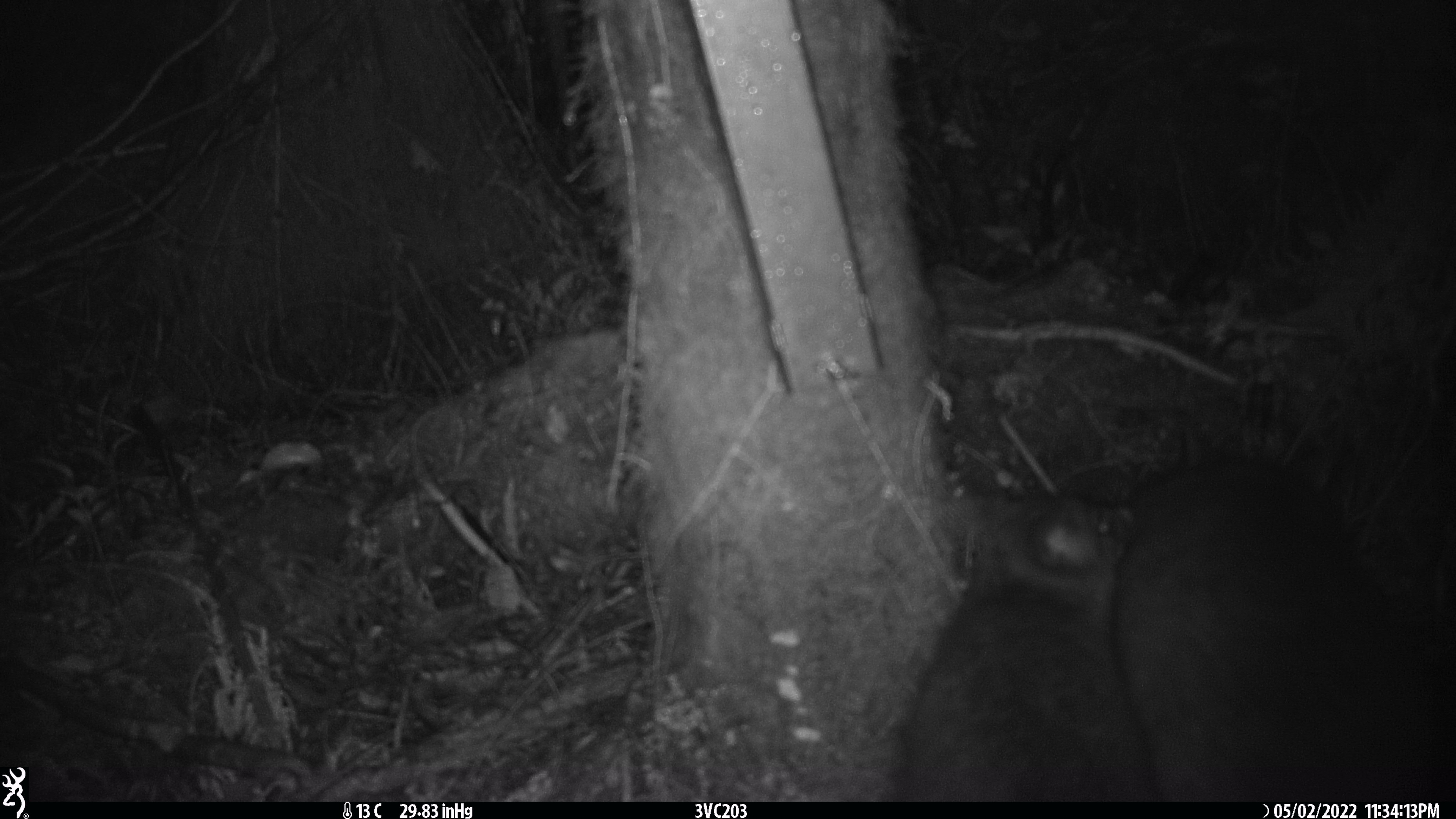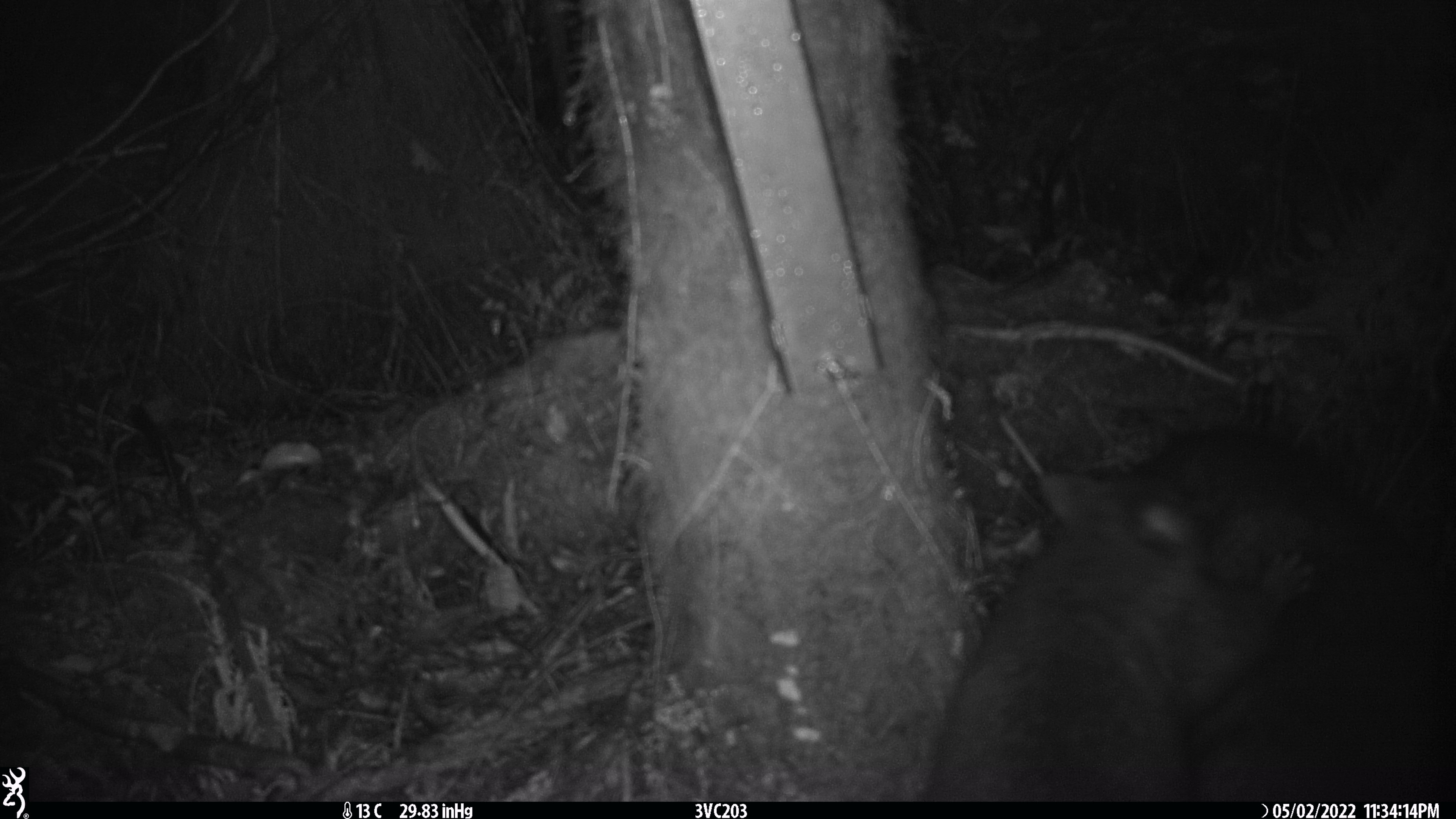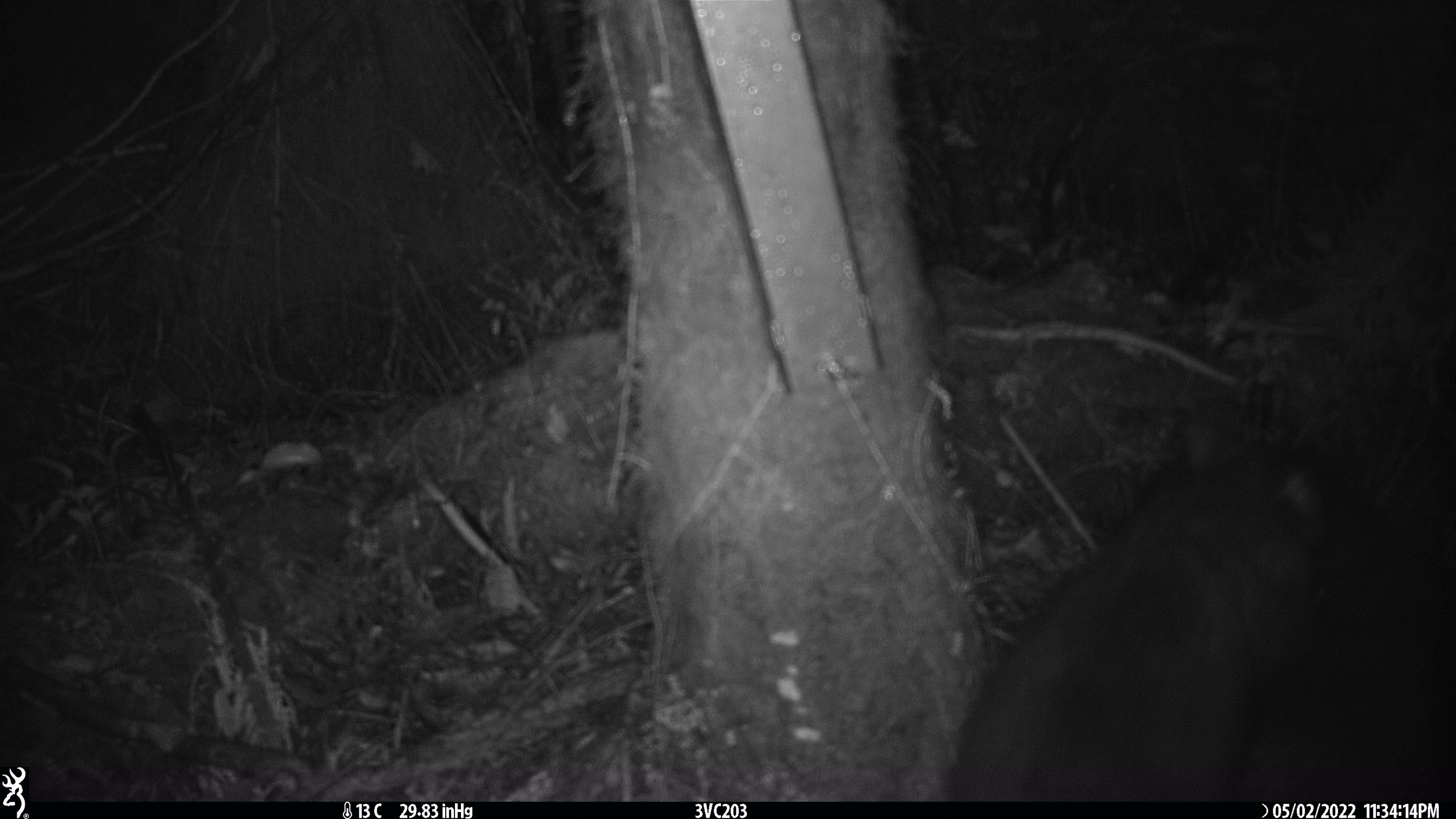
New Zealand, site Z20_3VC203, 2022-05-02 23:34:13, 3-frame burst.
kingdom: Animalia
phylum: Chordata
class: Mammalia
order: Diprotodontia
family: Phalangeridae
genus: Trichosurus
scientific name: Trichosurus vulpecula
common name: common brushtail possum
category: possum